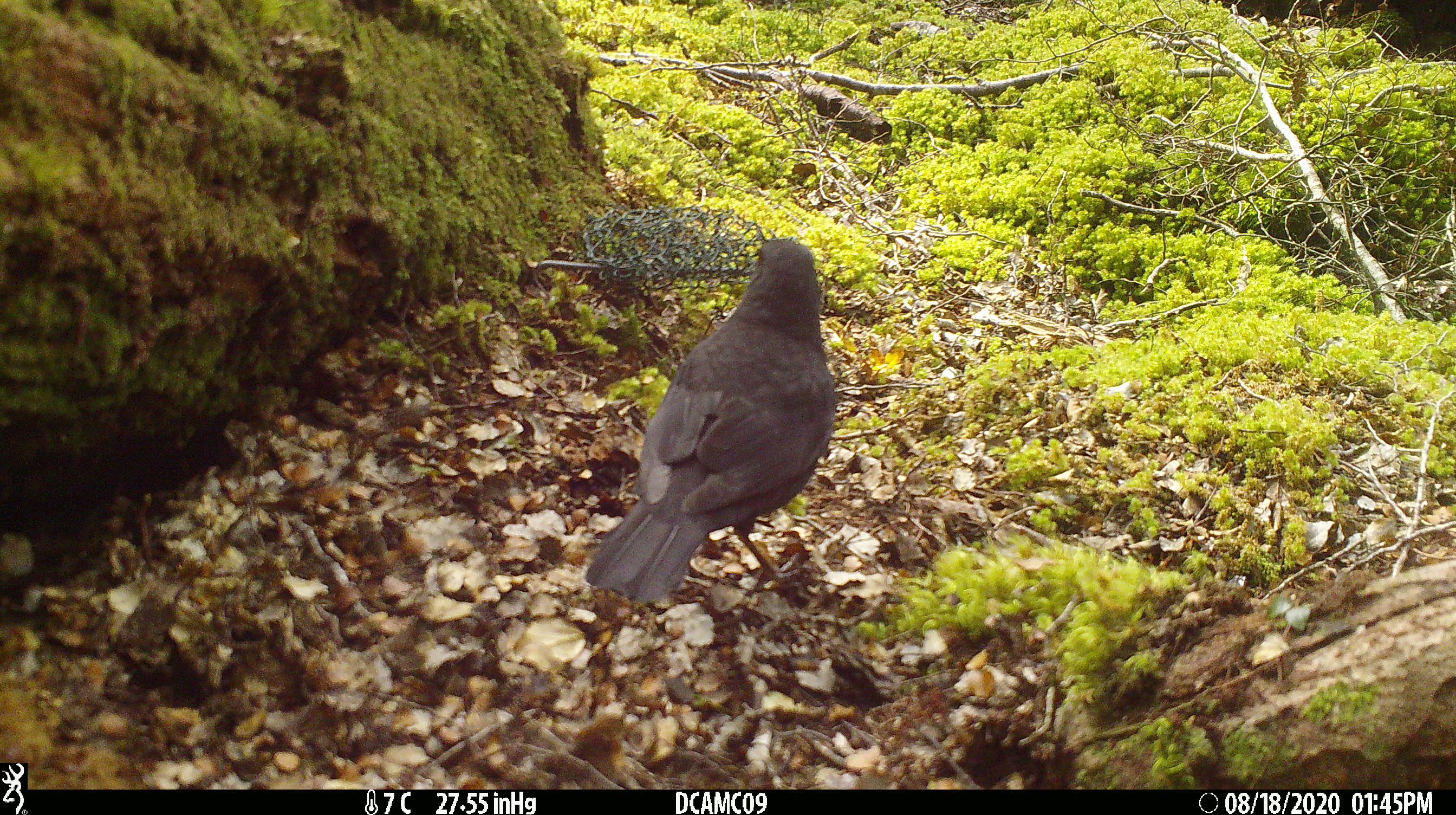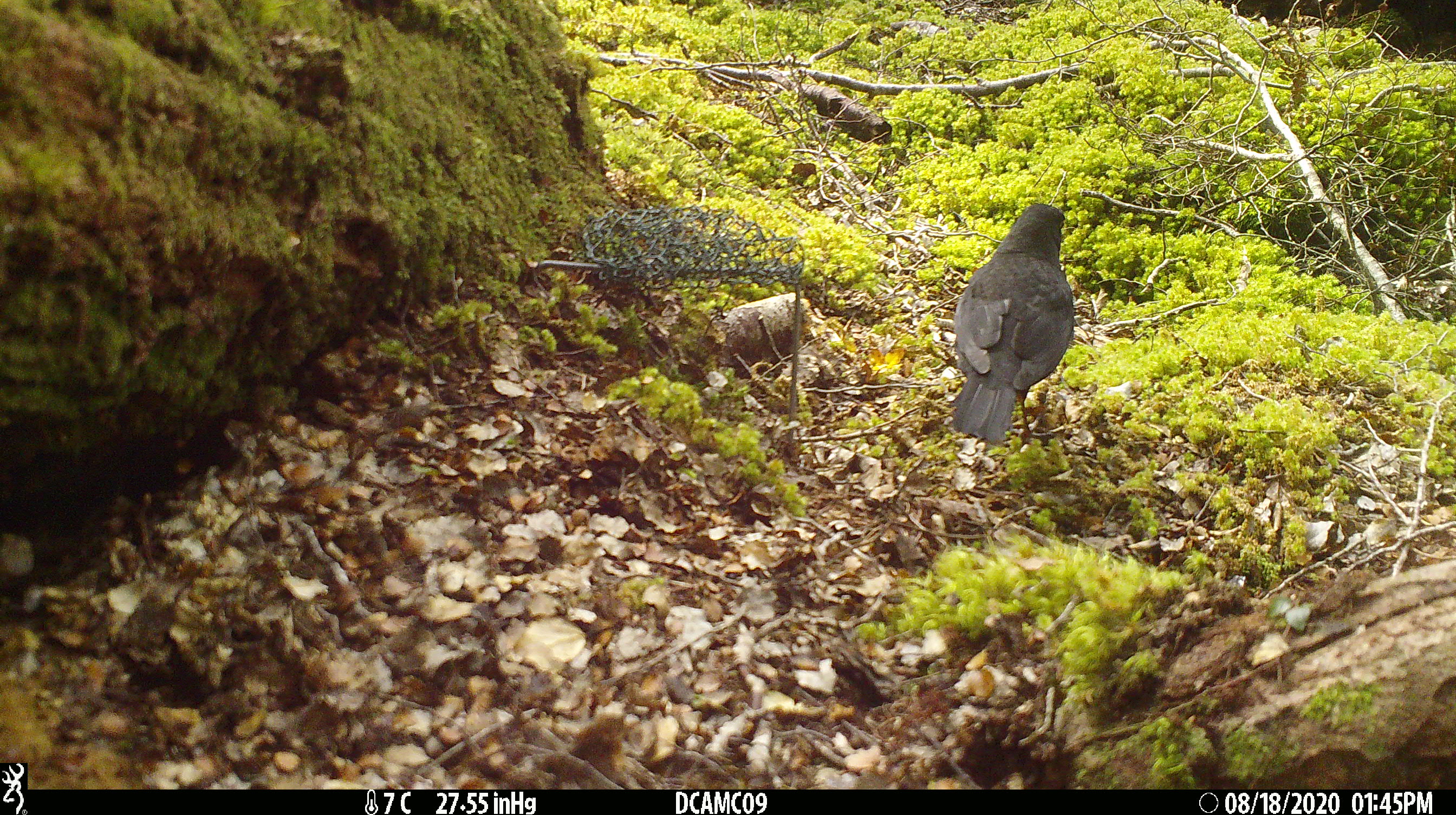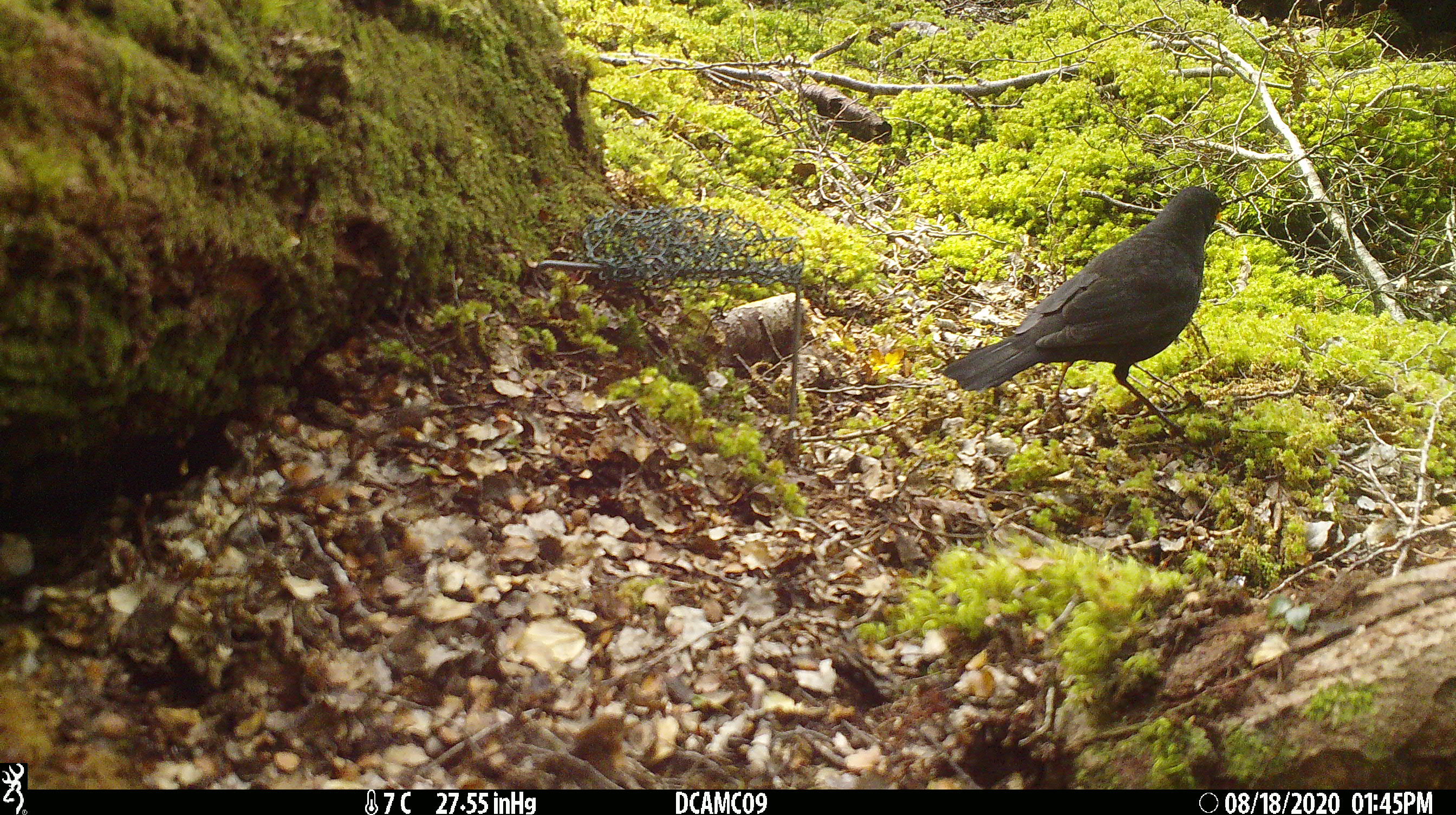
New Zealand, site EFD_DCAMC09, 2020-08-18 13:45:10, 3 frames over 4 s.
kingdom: Animalia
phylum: Chordata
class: Aves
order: Passeriformes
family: Turdidae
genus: Turdus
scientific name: Turdus merula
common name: eurasian blackbird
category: blackbird